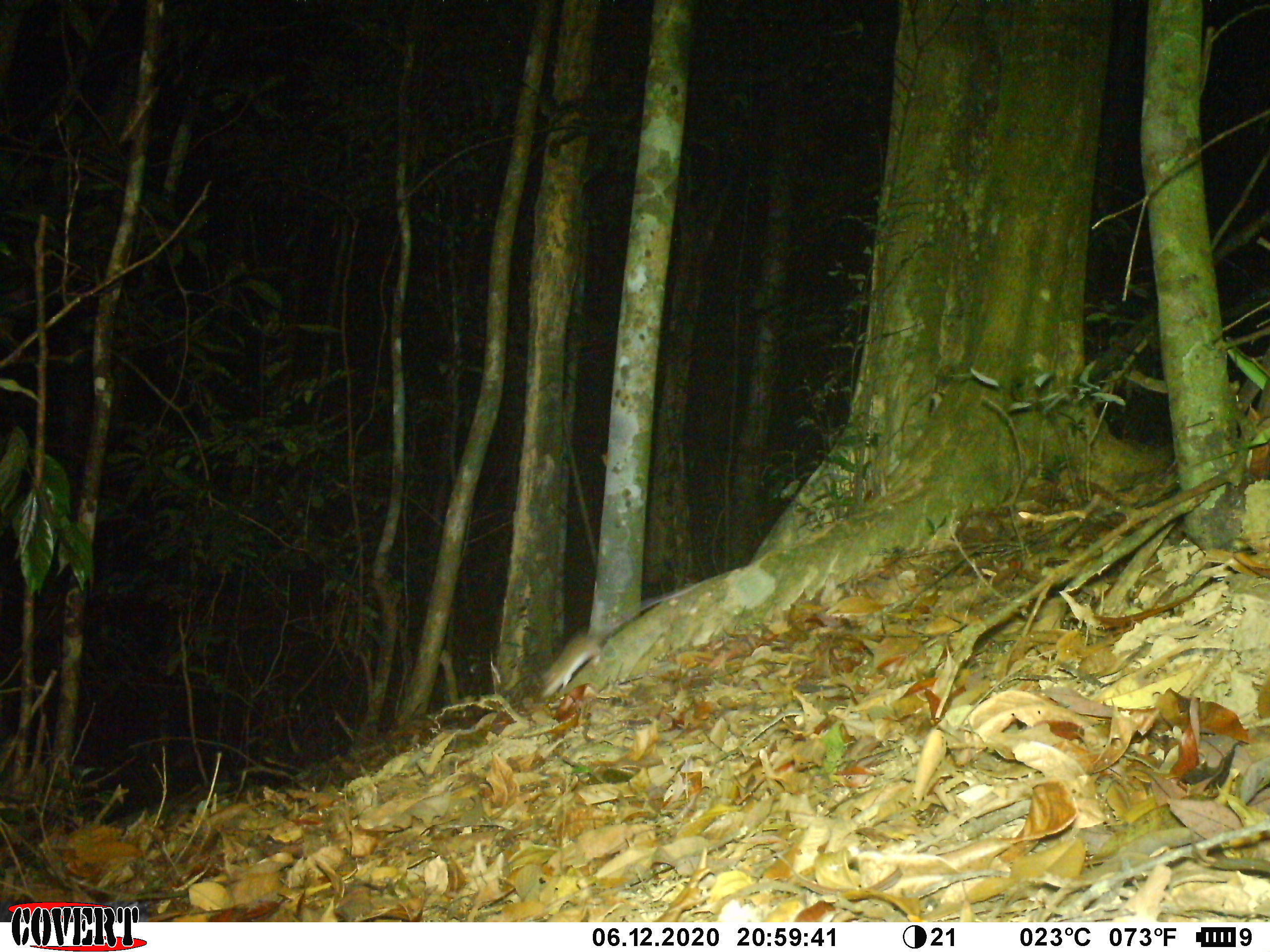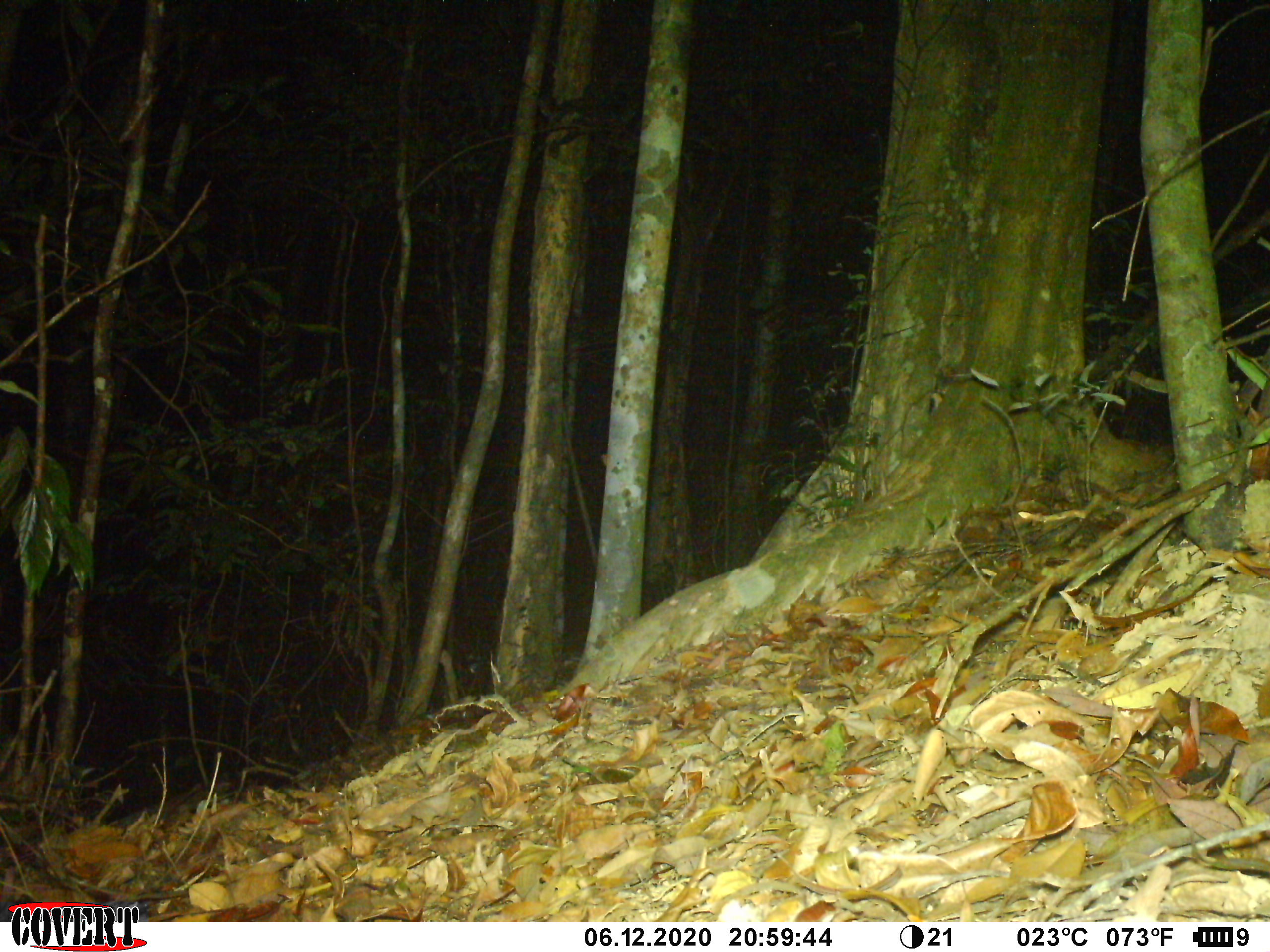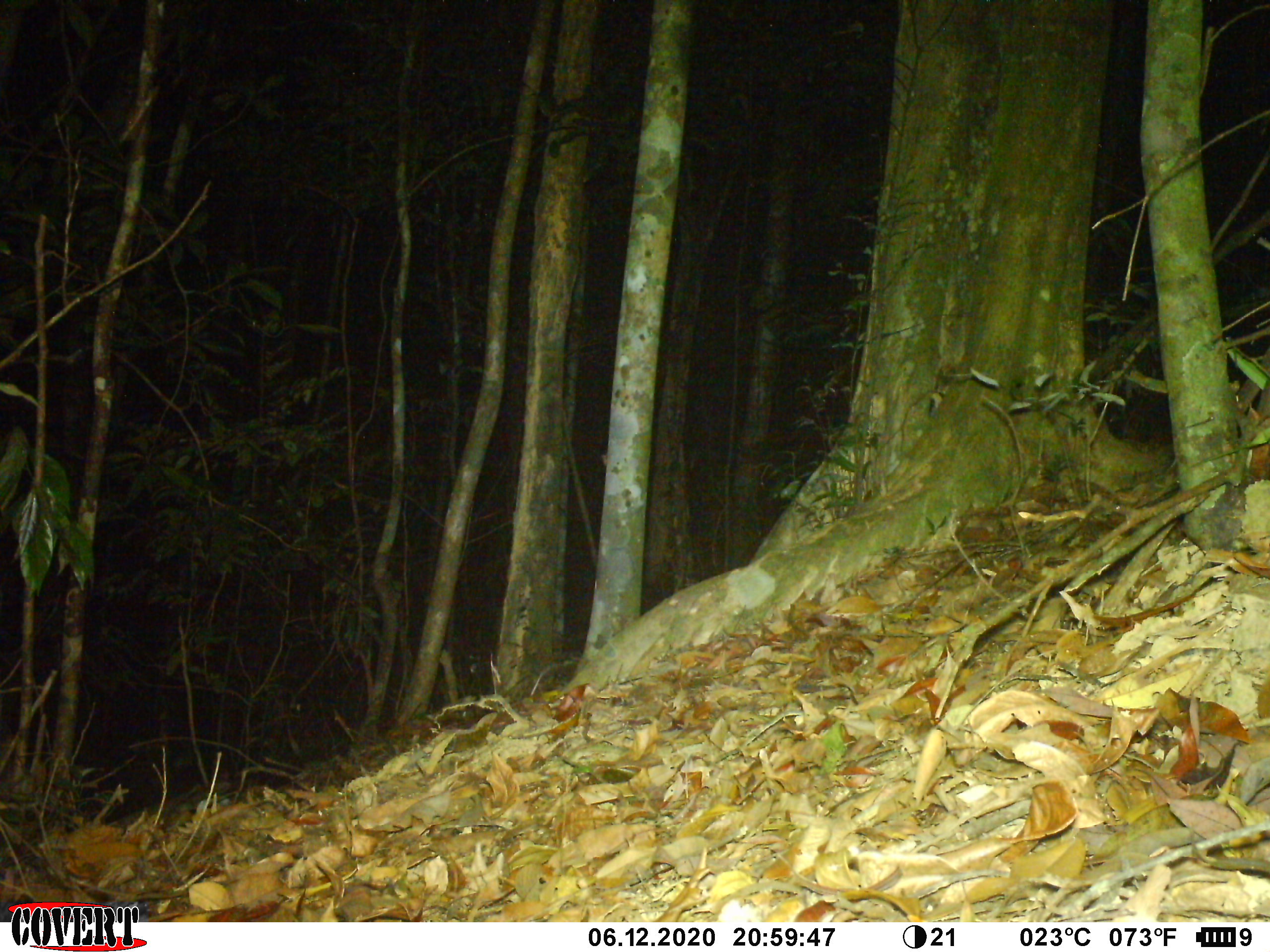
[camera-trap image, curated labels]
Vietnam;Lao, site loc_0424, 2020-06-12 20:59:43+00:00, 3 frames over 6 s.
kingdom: Animalia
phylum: Chordata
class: Mammalia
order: Rodentia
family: Muridae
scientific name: Muridae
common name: old-world mice and rats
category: unidentified murid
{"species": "unidentified murid (old-world mice and rats) (Muridae)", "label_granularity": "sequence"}